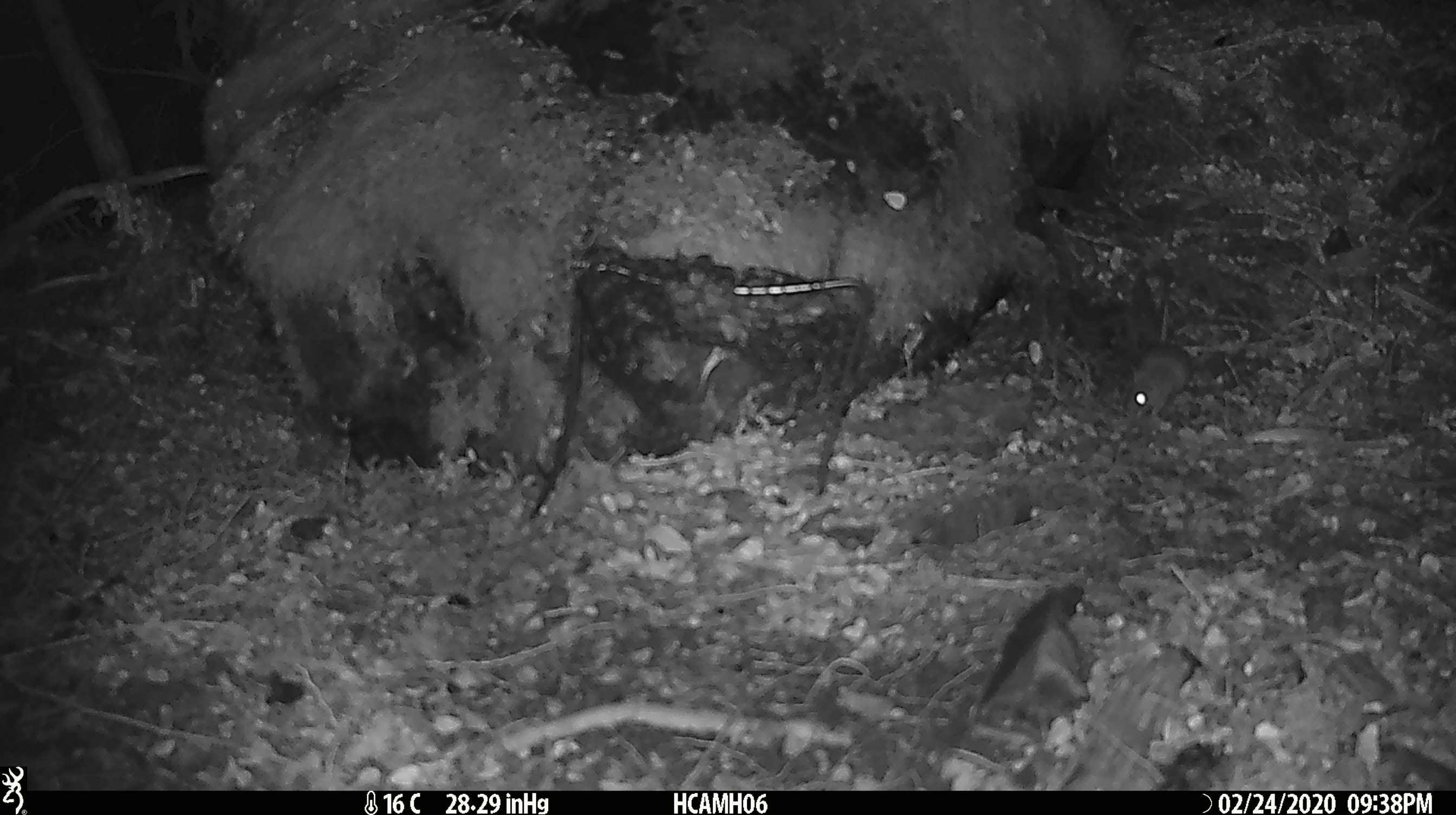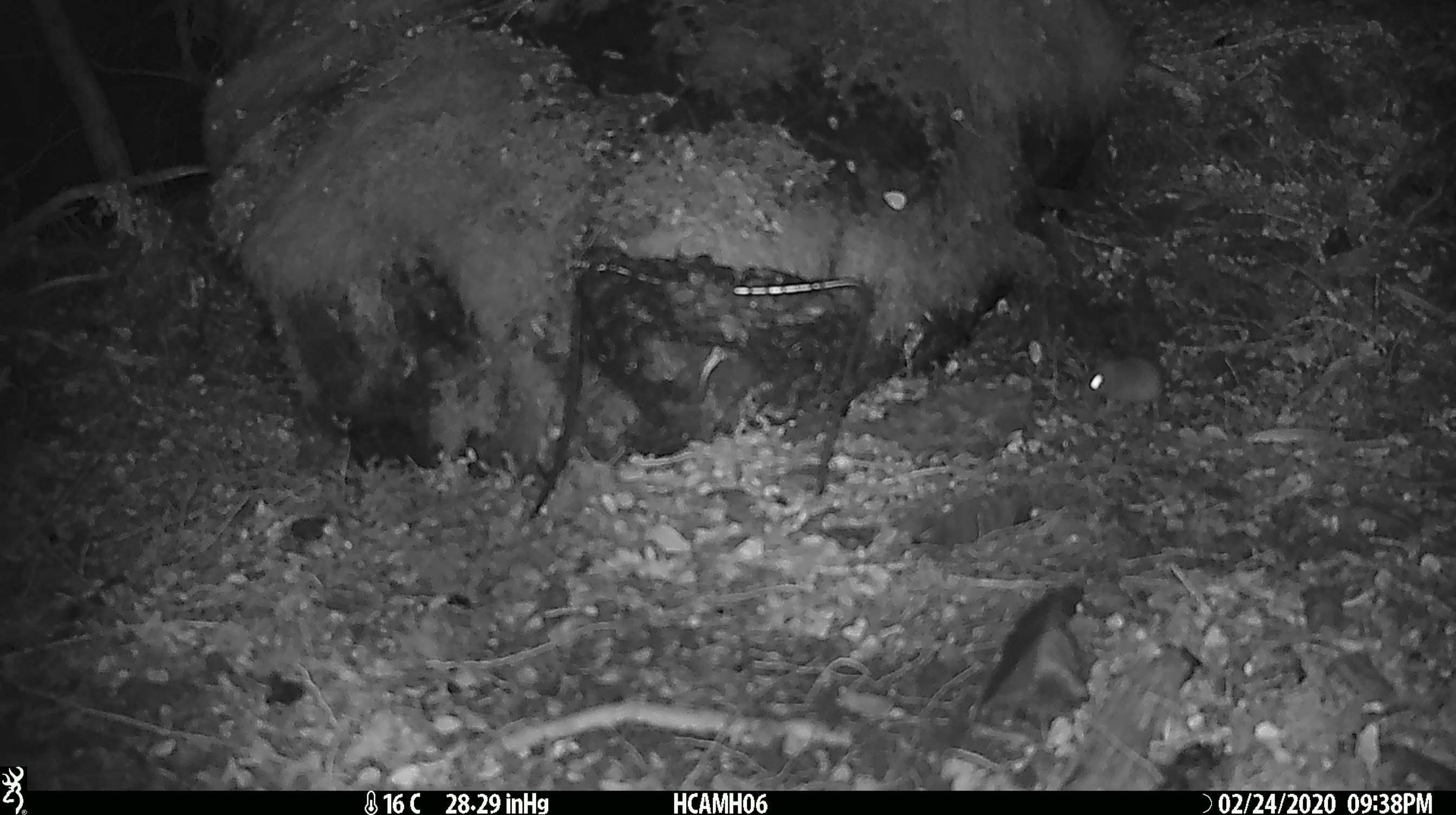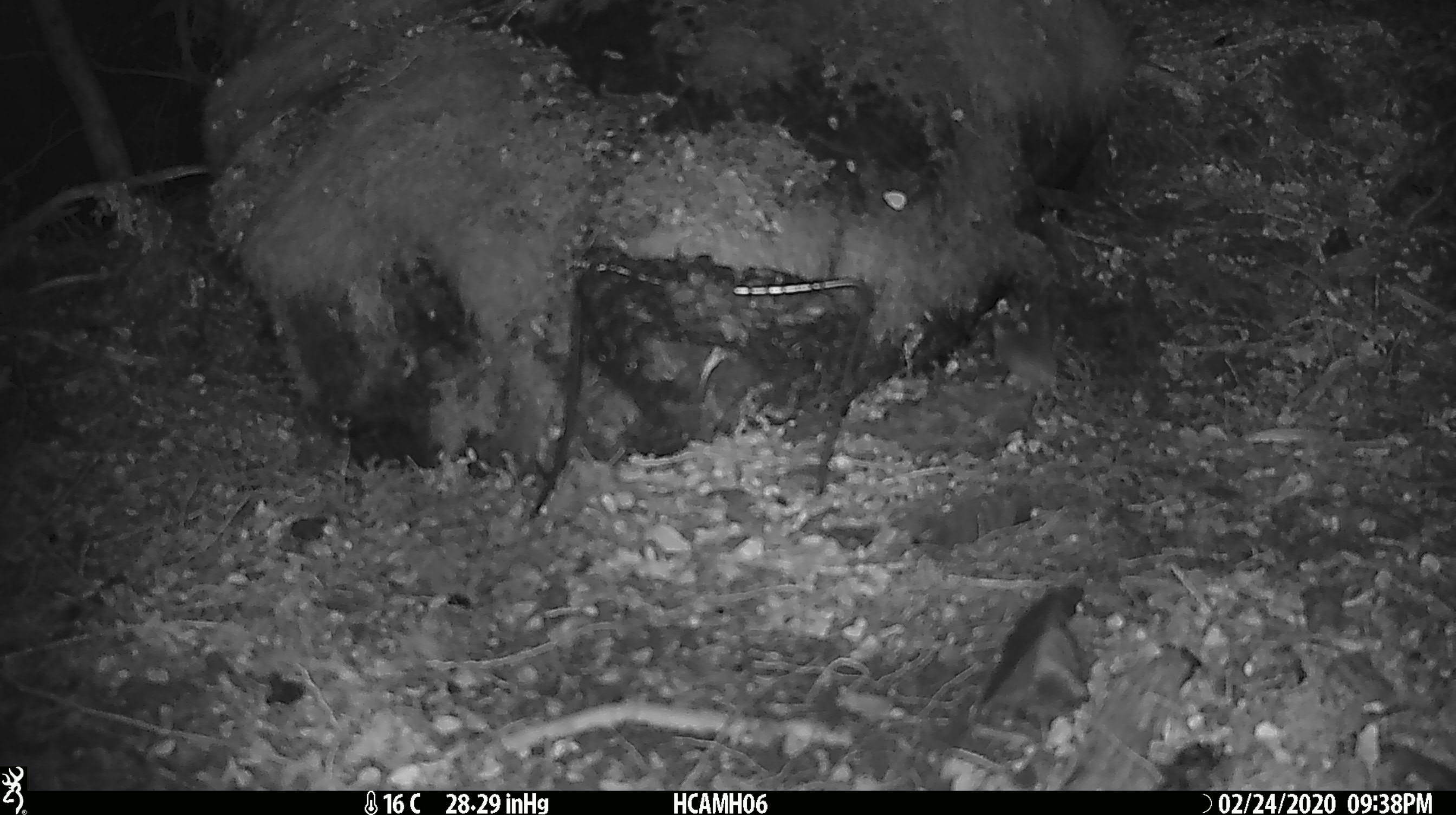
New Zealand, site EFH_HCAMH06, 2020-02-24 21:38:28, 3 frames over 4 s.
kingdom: Animalia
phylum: Chordata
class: Mammalia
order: Rodentia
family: Muridae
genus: Mus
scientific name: Mus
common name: mouse